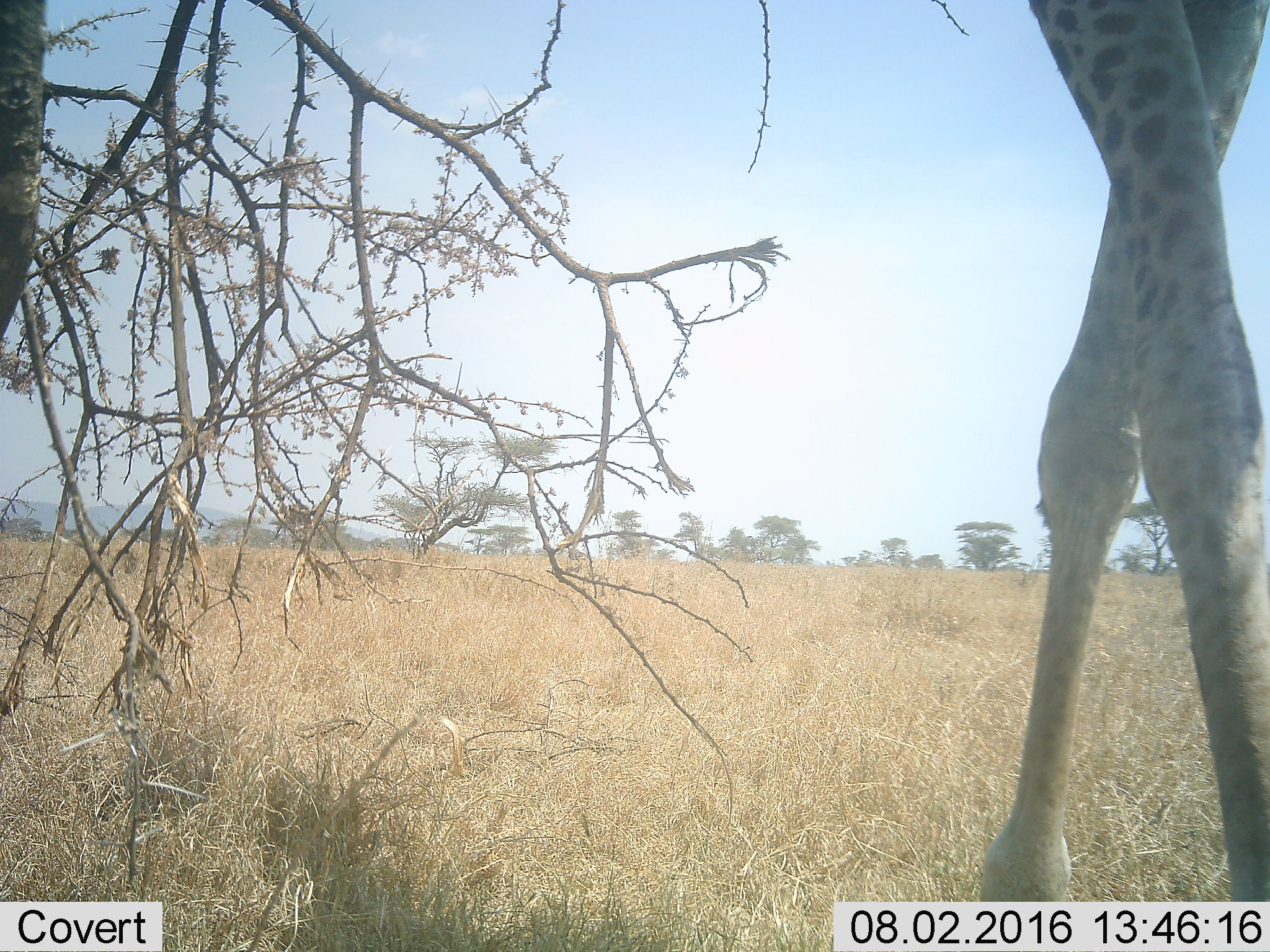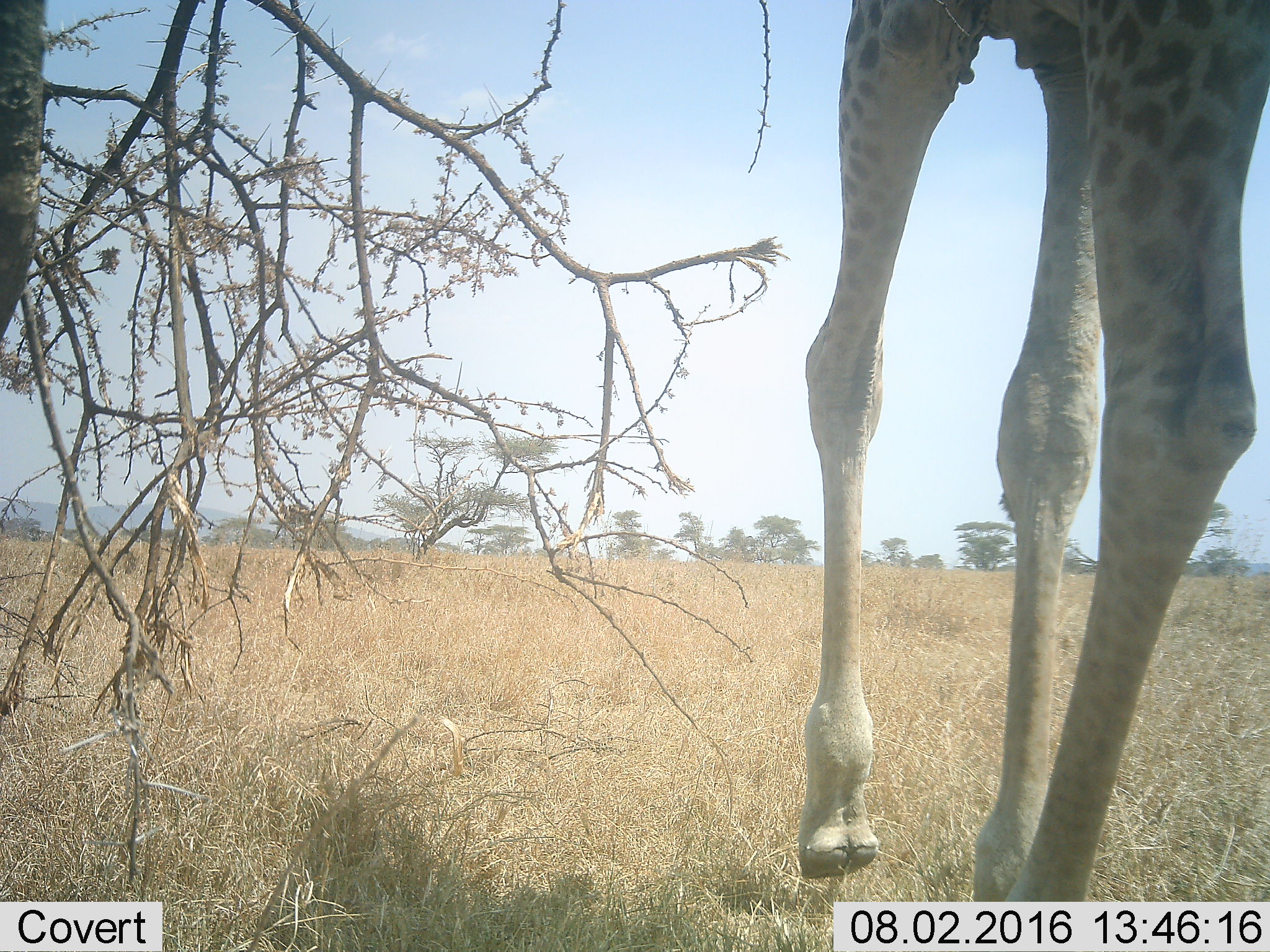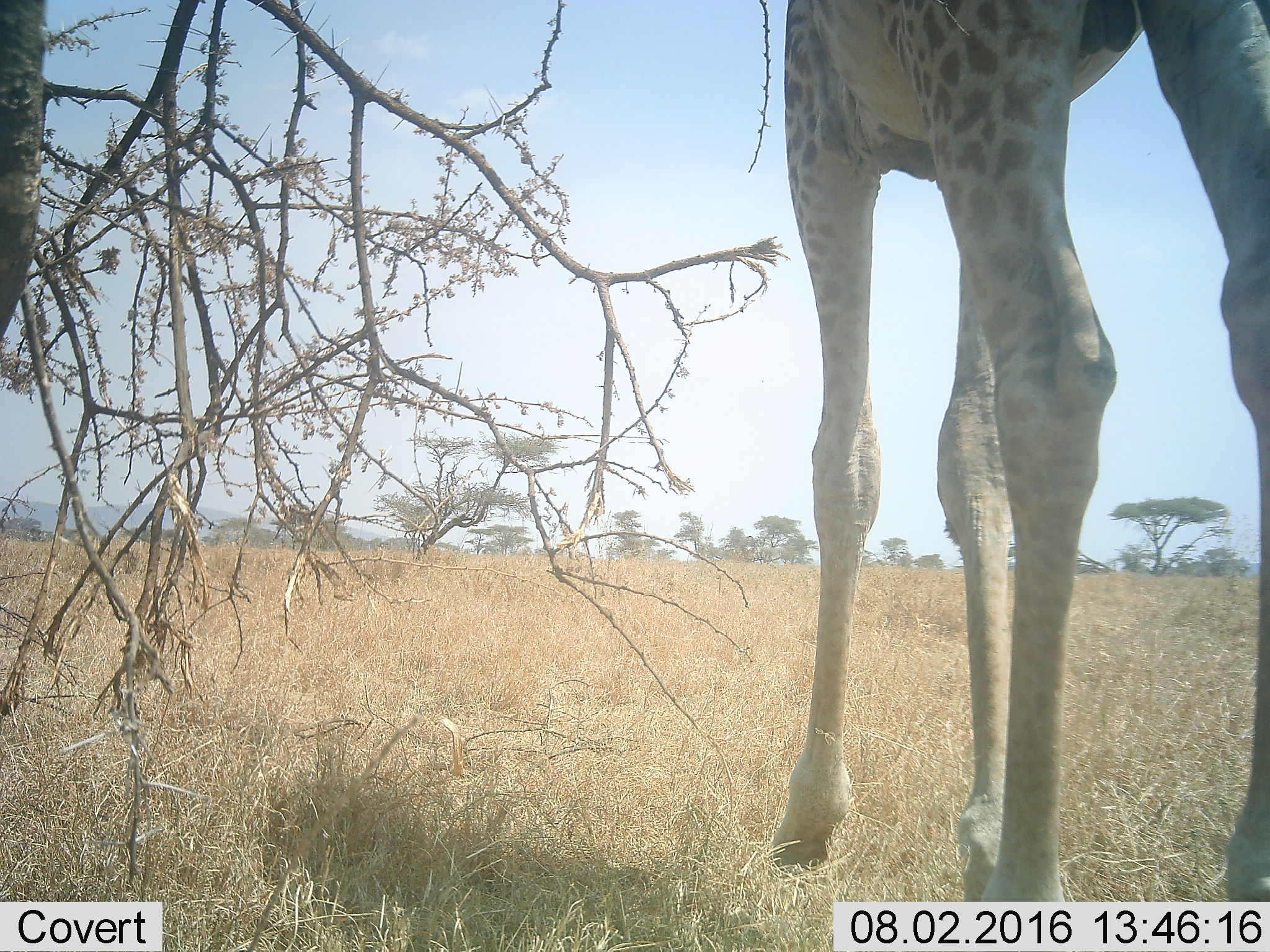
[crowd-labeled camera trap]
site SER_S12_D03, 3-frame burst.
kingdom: Animalia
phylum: Chordata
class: Mammalia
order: Artiodactyla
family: Giraffidae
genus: Giraffa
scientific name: Giraffa camelopardalis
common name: giraffe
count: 1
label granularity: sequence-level